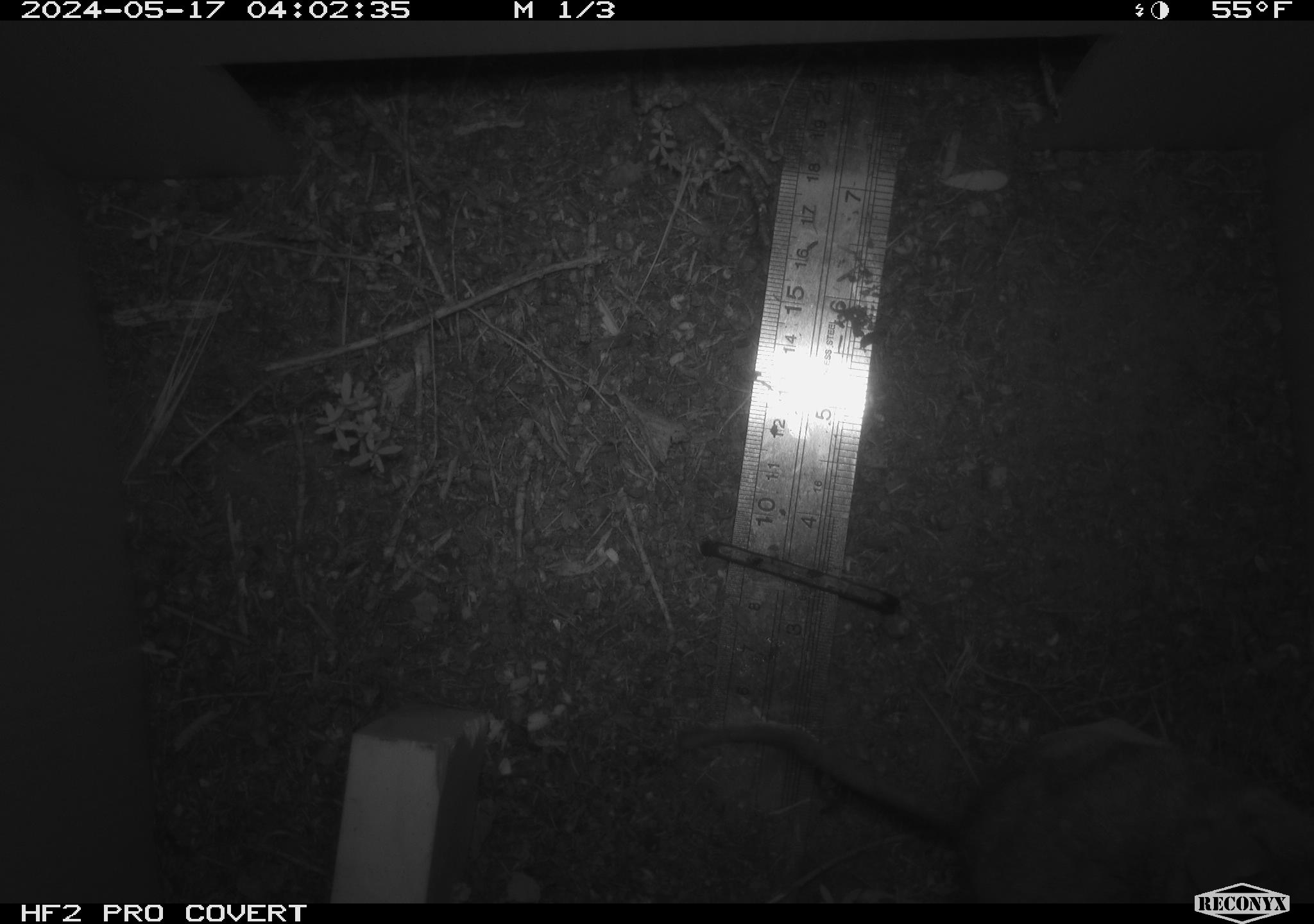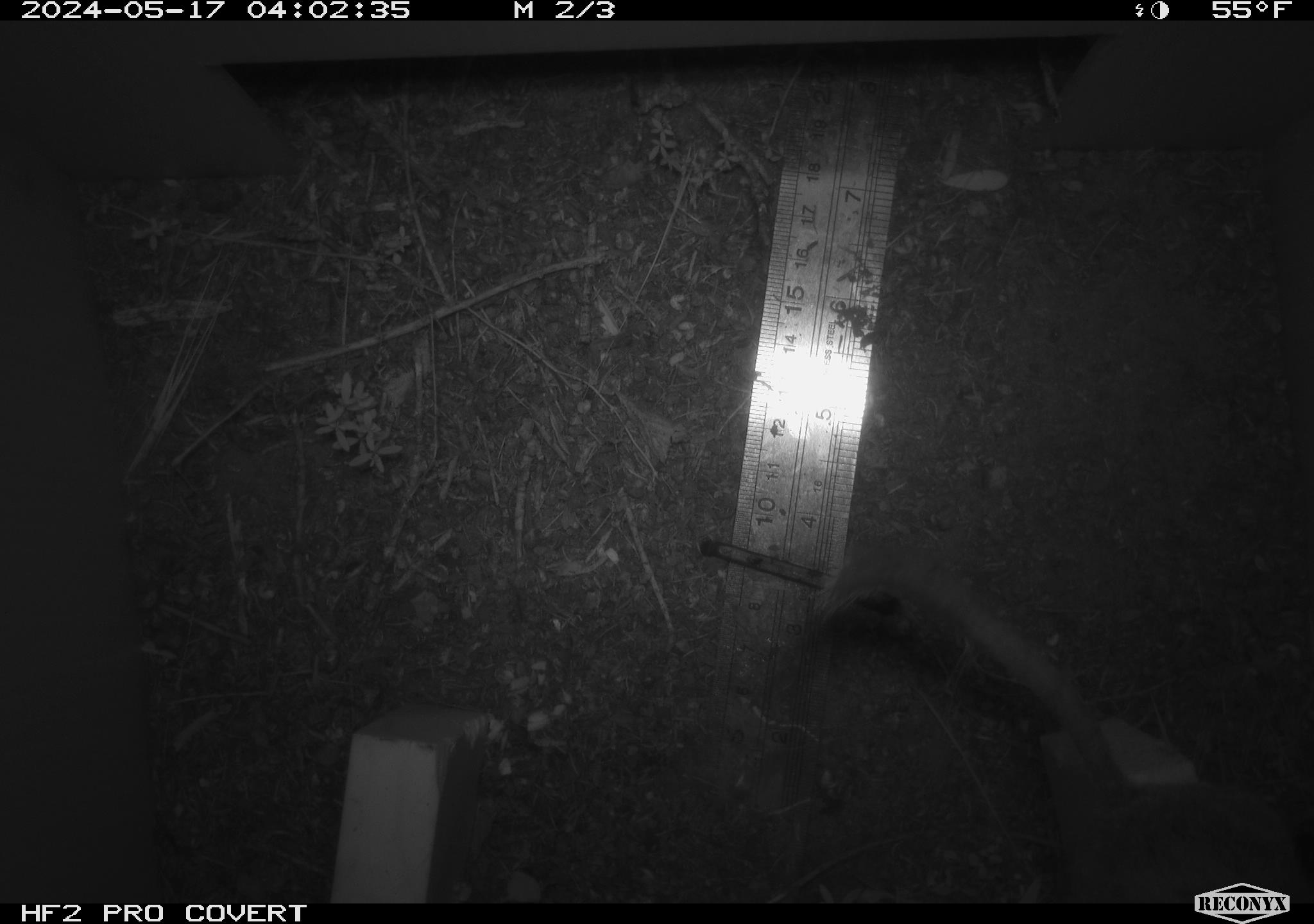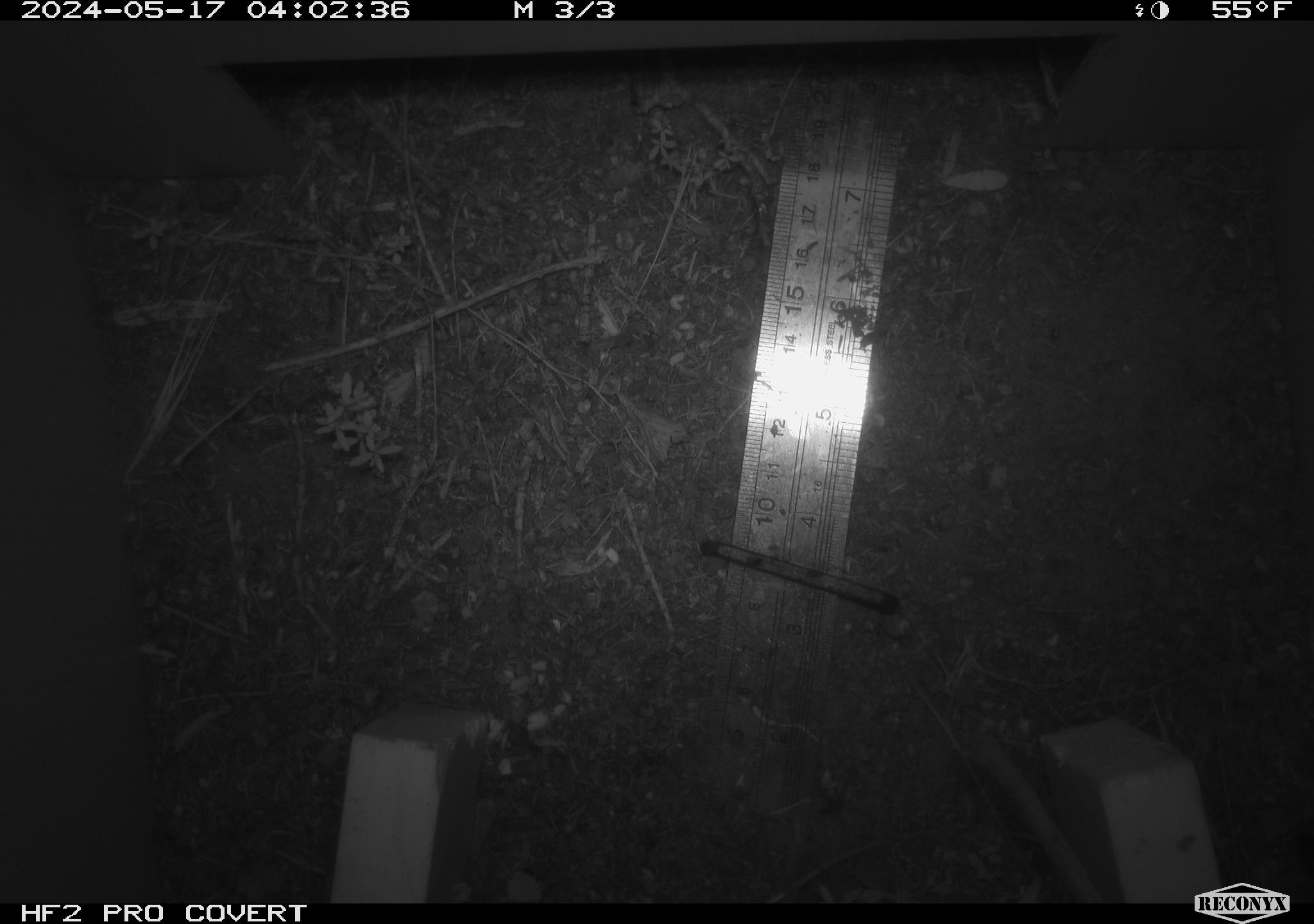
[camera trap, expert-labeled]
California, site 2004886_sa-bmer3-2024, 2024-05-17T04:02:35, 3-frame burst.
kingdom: Animalia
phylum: Chordata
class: Mammalia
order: Rodentia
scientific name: Rodentia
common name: mouse species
Mouse species (Rodentia).